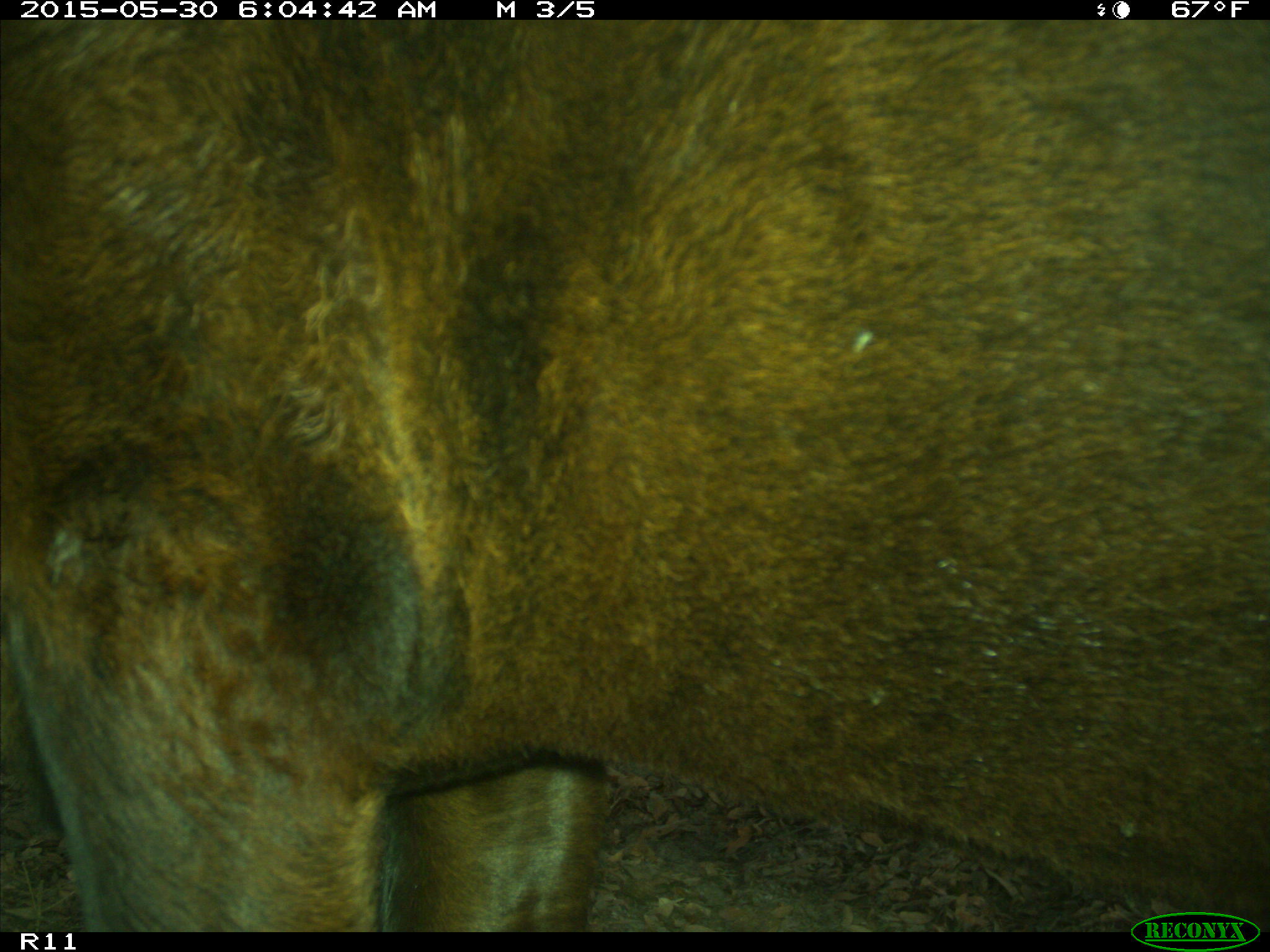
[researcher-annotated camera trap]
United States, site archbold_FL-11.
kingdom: Animalia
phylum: Chordata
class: Mammalia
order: Artiodactyla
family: Bovidae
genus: Bos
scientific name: Bos taurus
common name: domestic cow